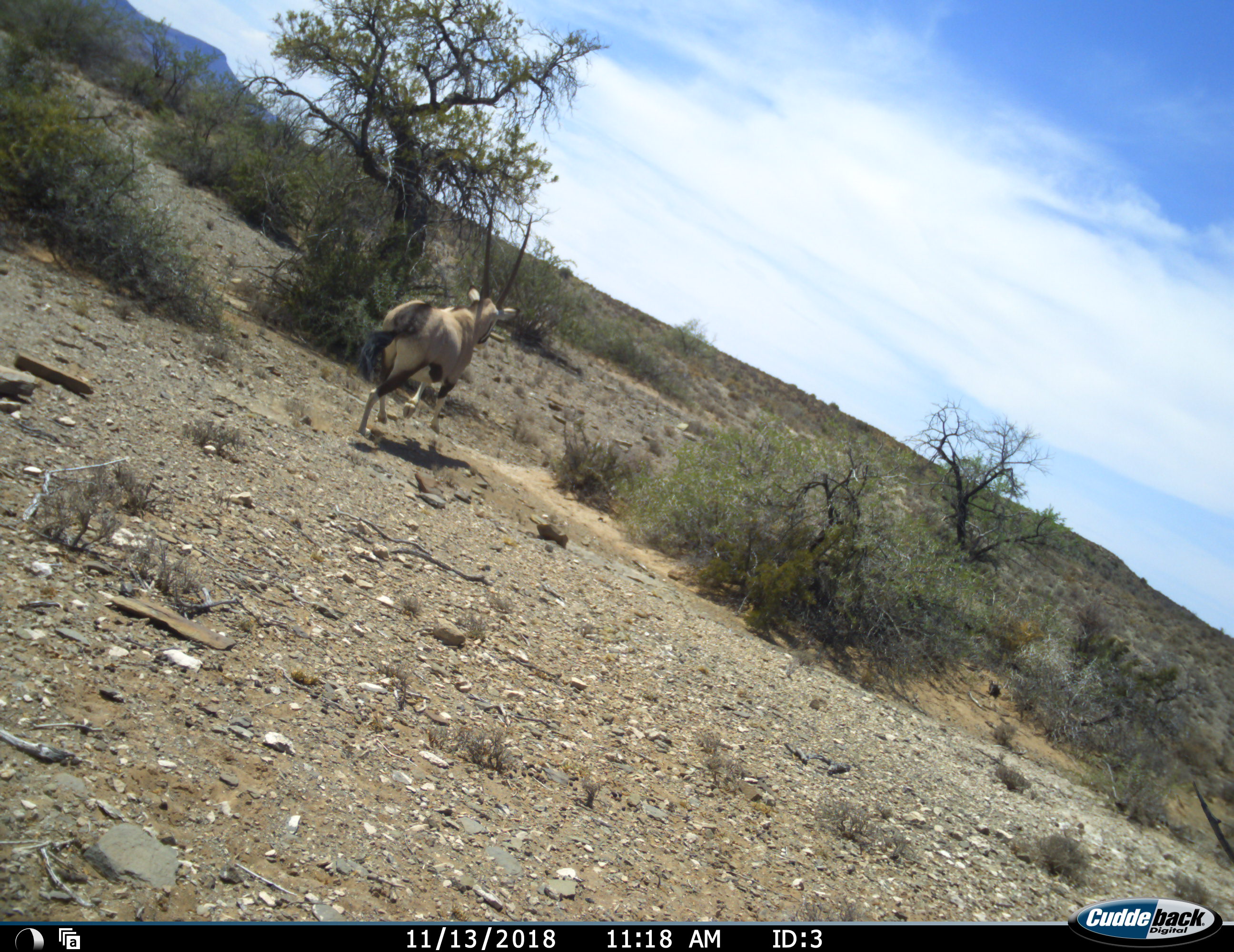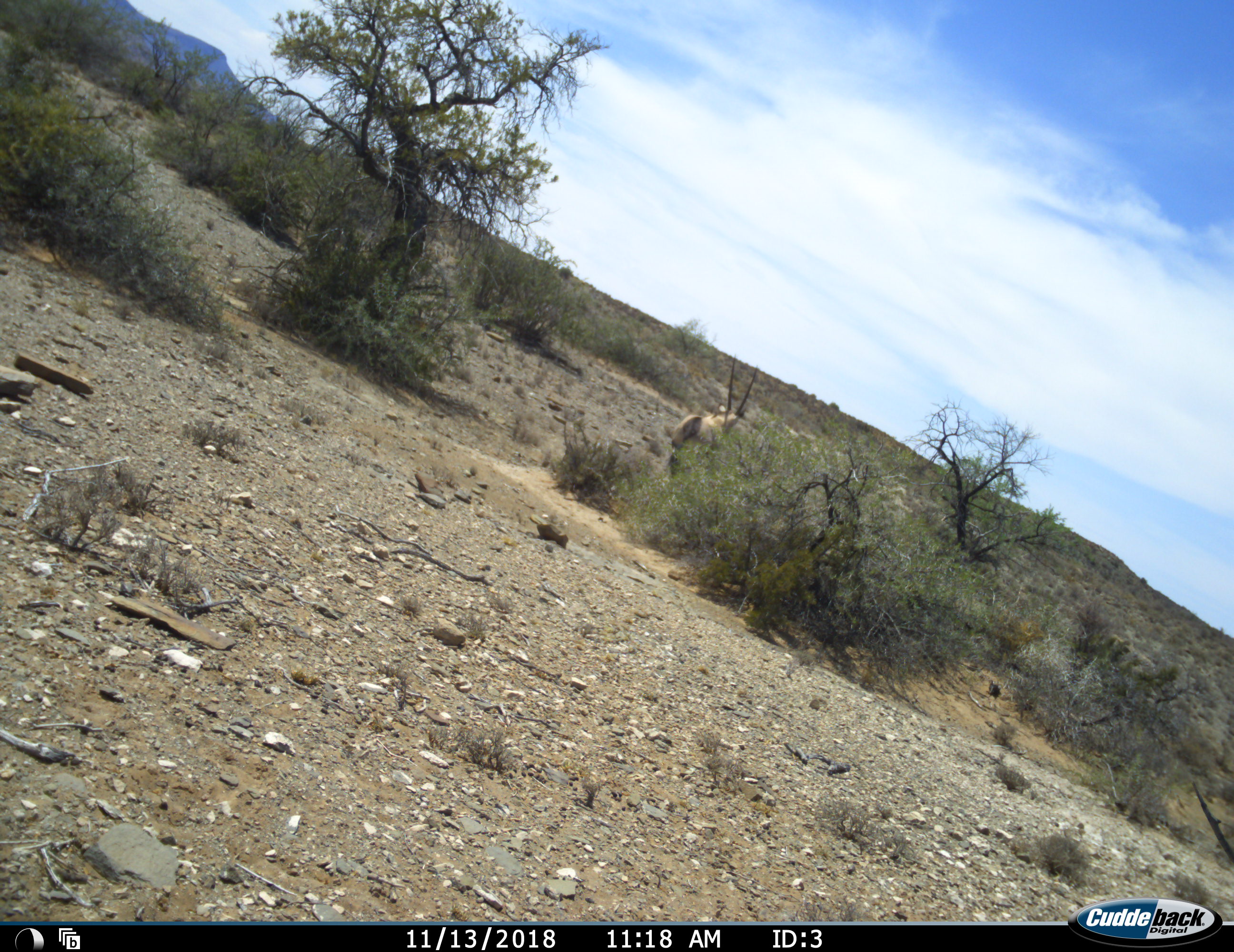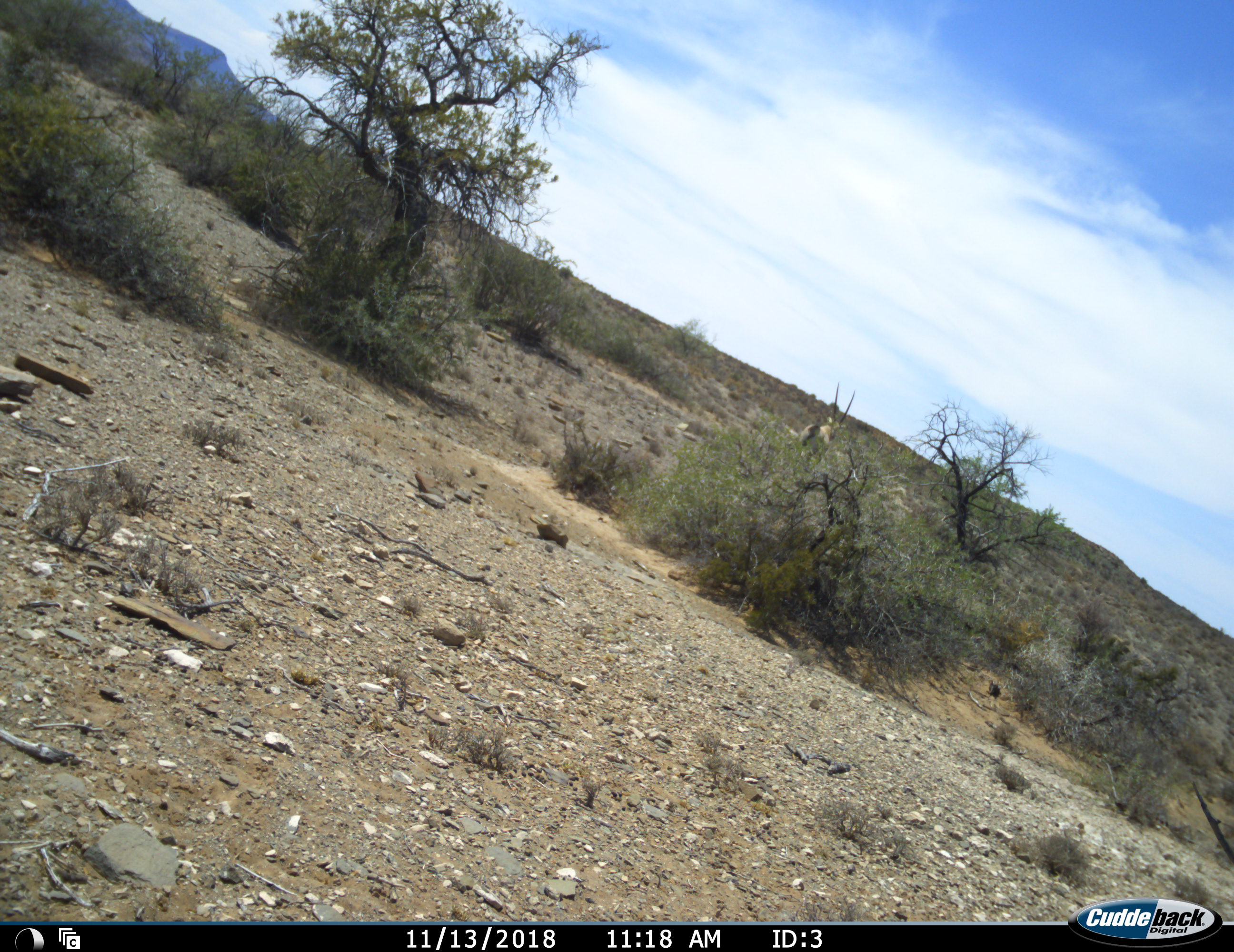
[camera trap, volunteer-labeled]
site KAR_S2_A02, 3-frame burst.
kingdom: Animalia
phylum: Chordata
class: Mammalia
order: Artiodactyla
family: Bovidae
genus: Oryx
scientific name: Oryx gazella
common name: gemsbok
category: oryx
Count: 1.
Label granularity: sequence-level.